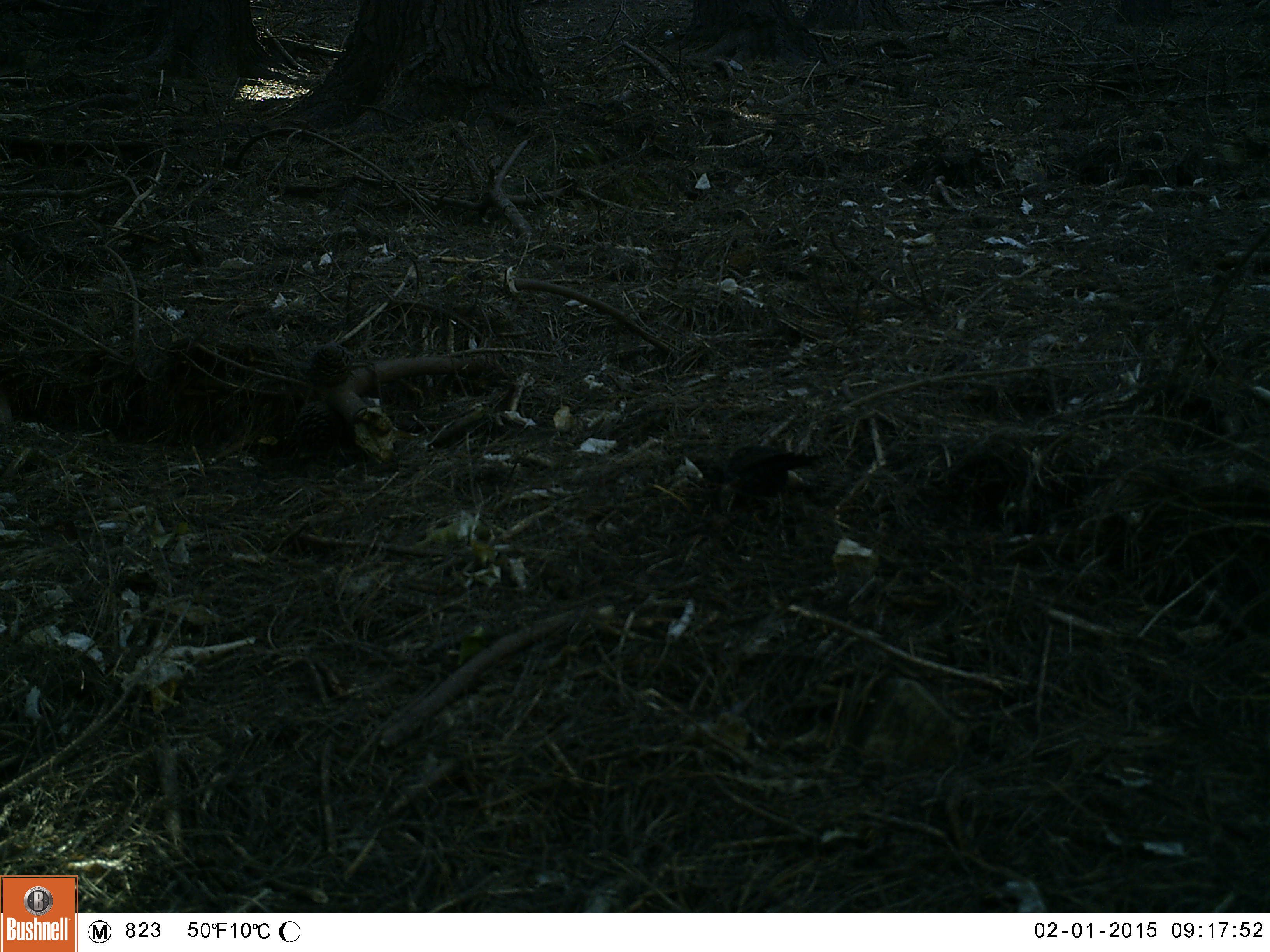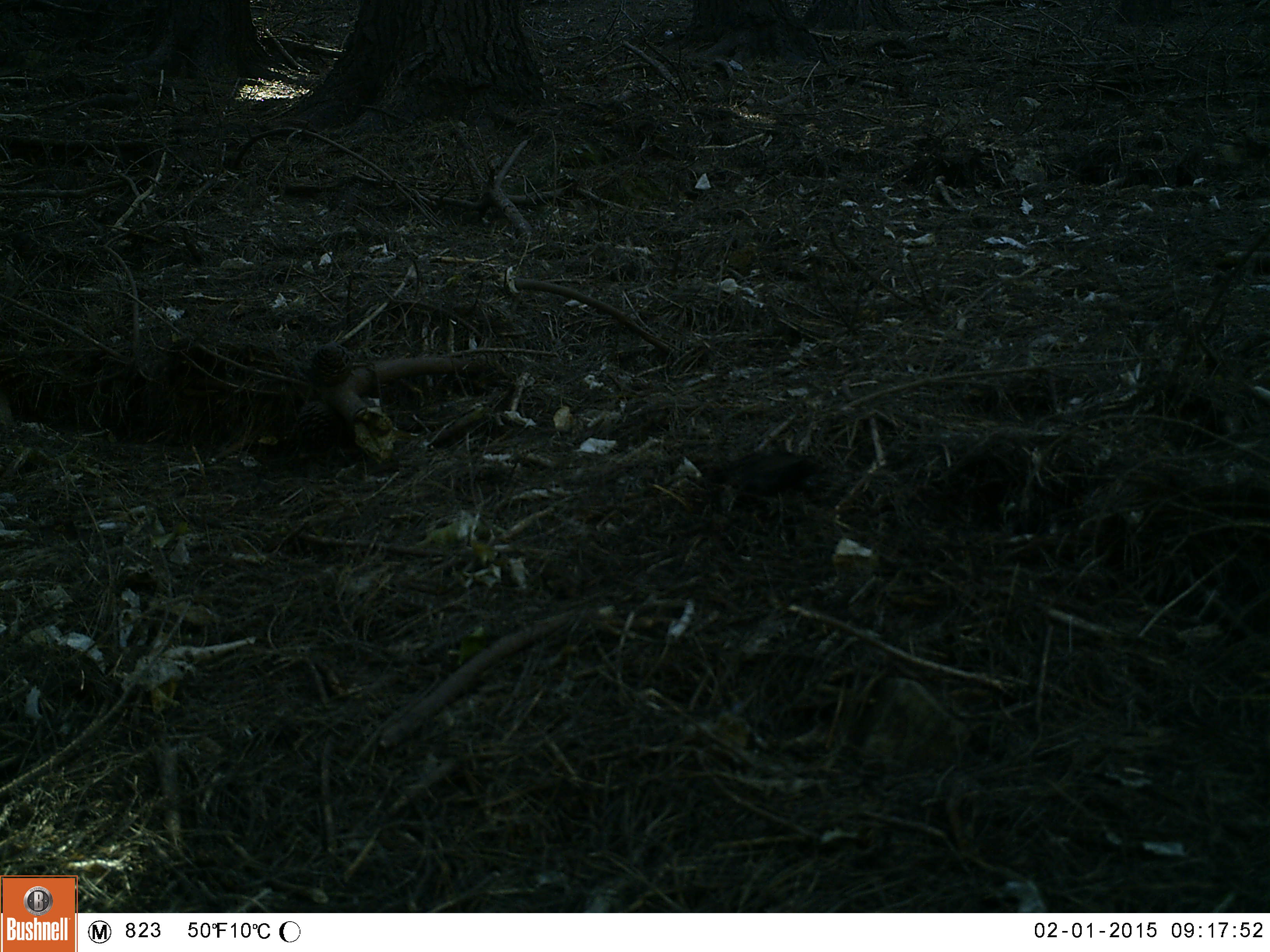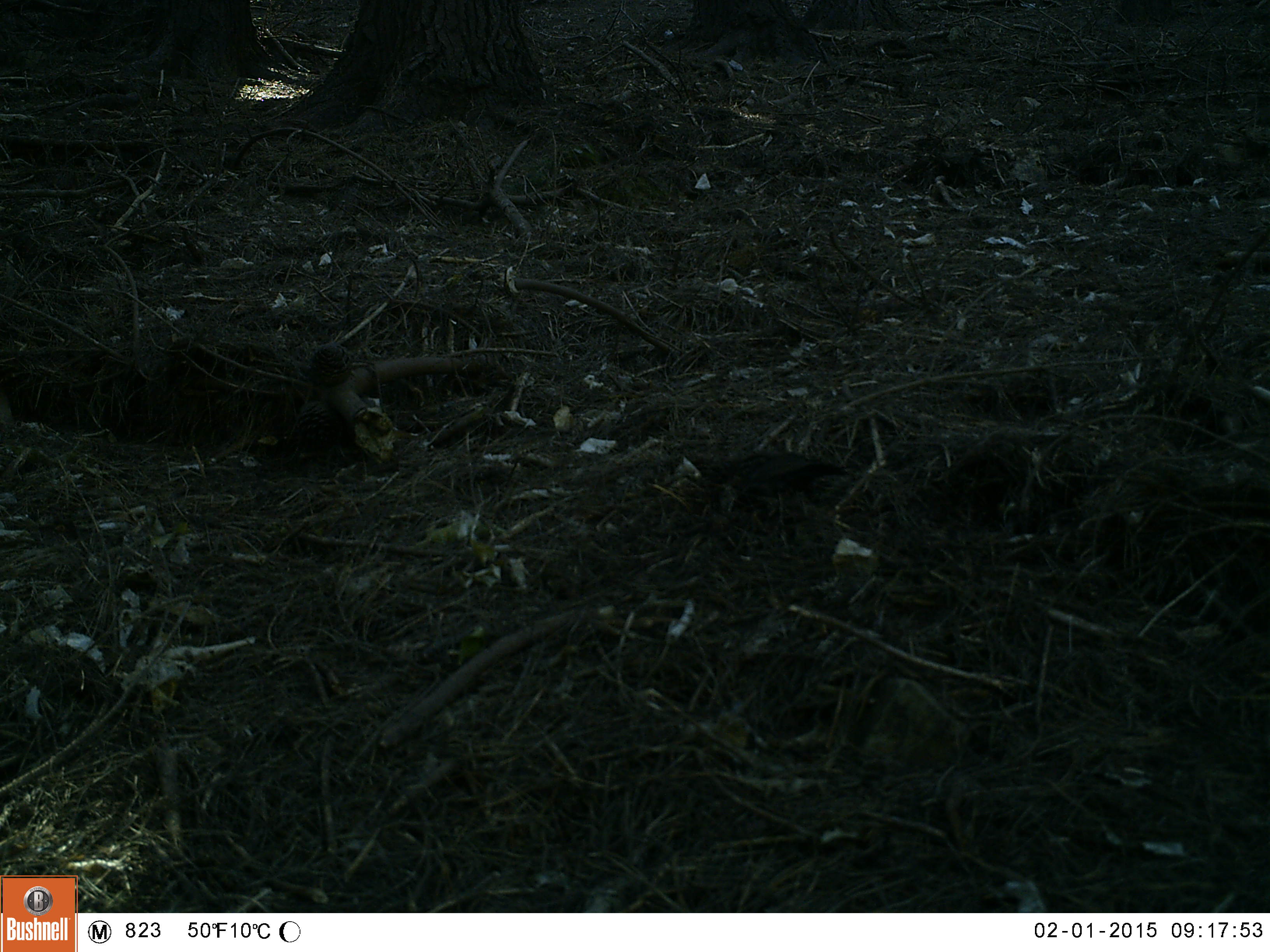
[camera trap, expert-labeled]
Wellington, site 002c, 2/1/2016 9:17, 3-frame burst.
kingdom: Animalia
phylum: Chordata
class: Aves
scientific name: Aves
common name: bird